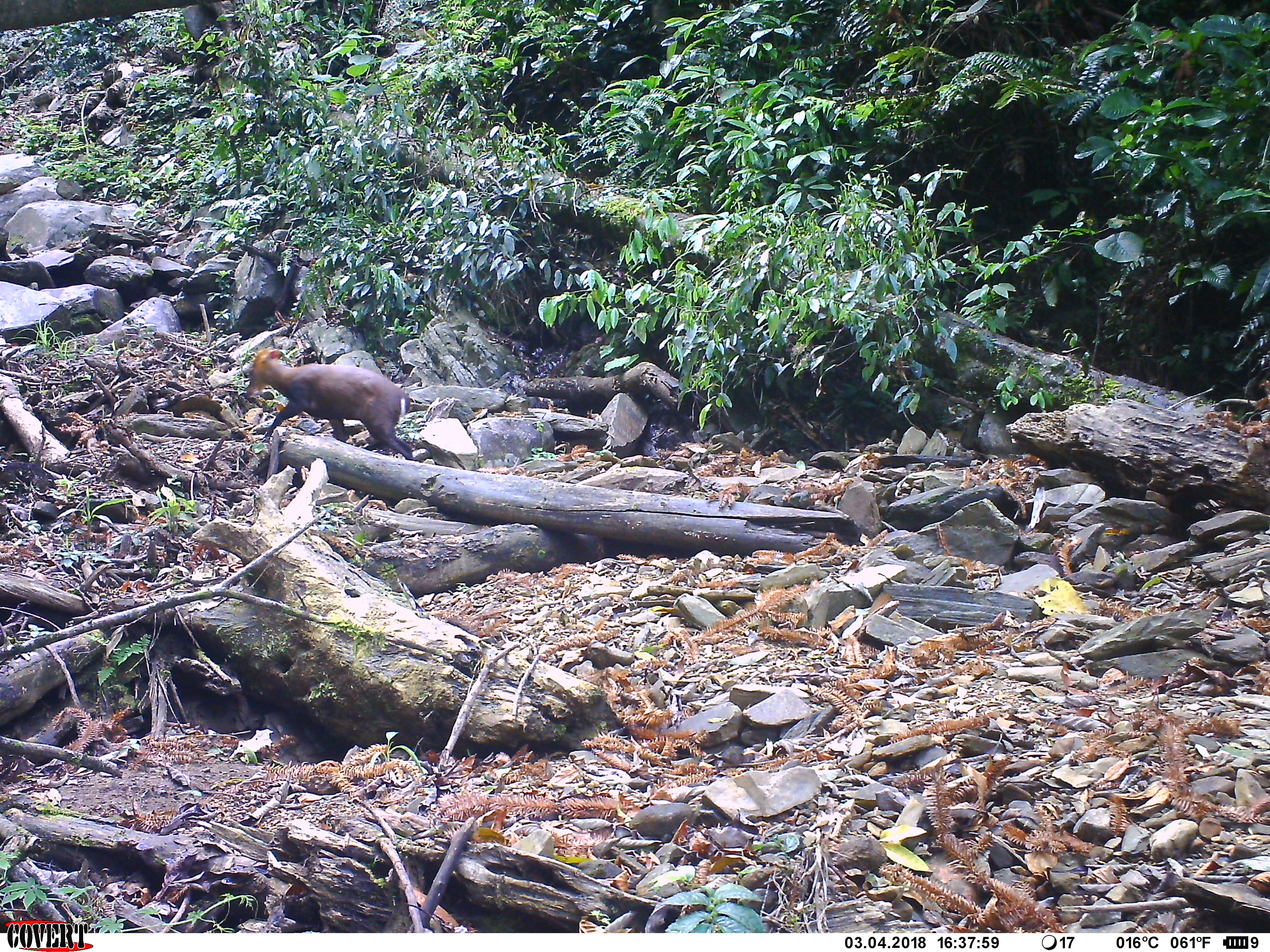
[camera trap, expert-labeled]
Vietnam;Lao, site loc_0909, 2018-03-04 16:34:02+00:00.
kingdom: Animalia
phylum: Chordata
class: Mammalia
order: Artiodactyla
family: Cervidae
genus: Muntiacus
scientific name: Muntiacus rooseveltorum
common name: roosevelt's muntjac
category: roosevelts muntjac group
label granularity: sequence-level